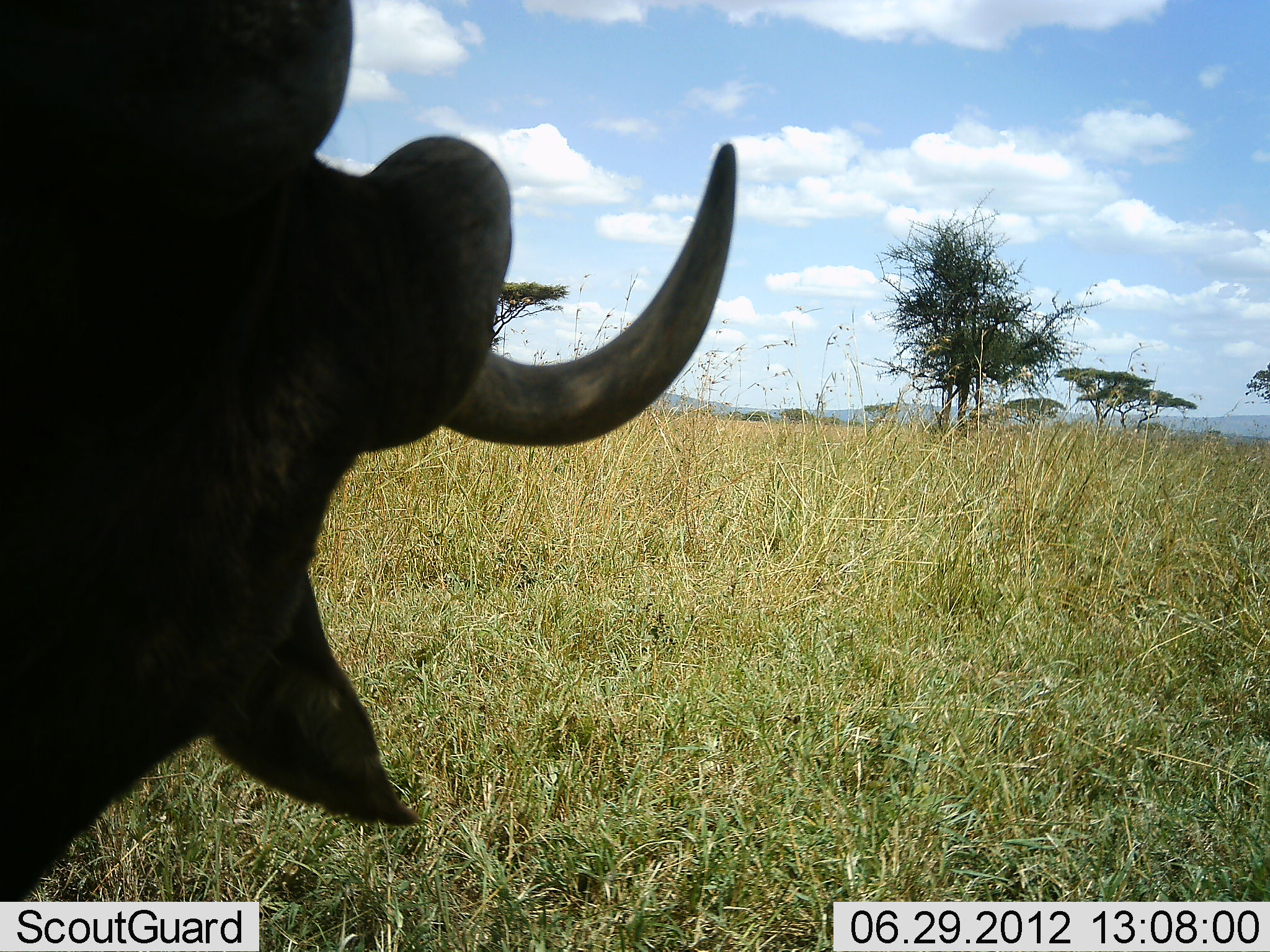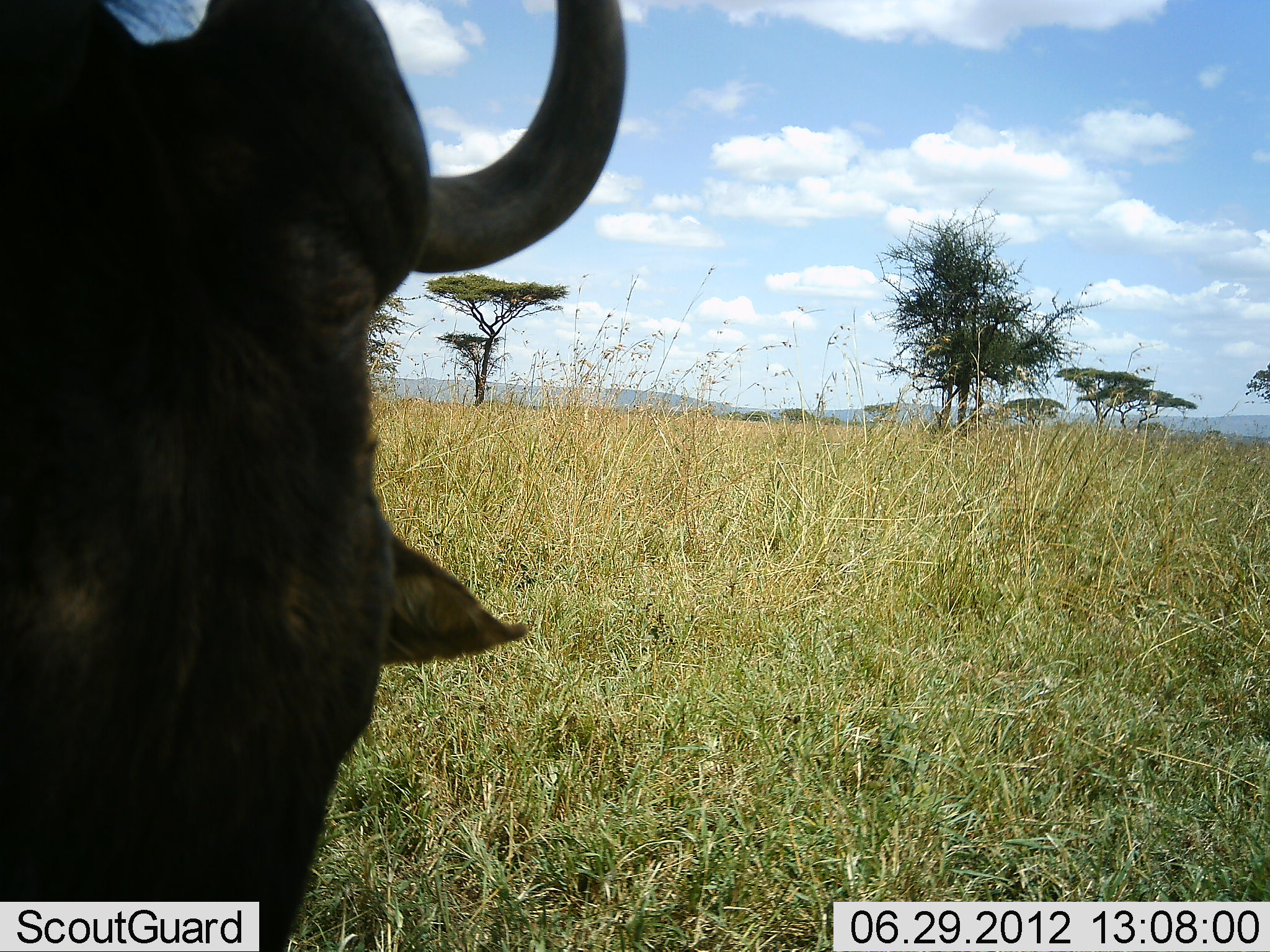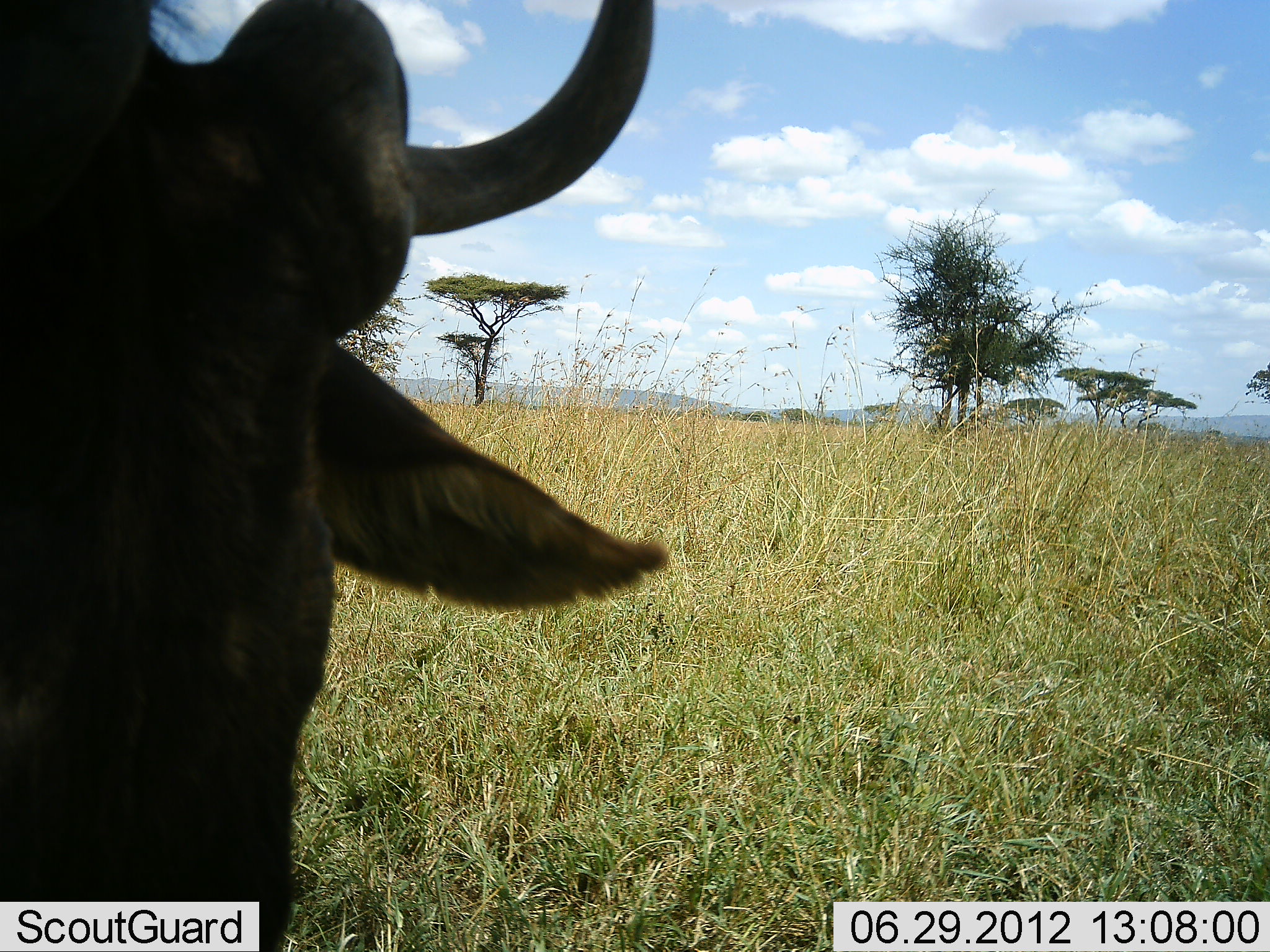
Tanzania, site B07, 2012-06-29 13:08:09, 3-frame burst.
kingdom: Animalia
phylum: Chordata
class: Mammalia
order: Artiodactyla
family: Bovidae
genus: Connochaetes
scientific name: Connochaetes taurinus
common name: blue wildebeest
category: wildebeest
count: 1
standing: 80%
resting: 10%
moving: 10%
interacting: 0%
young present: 0%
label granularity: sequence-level